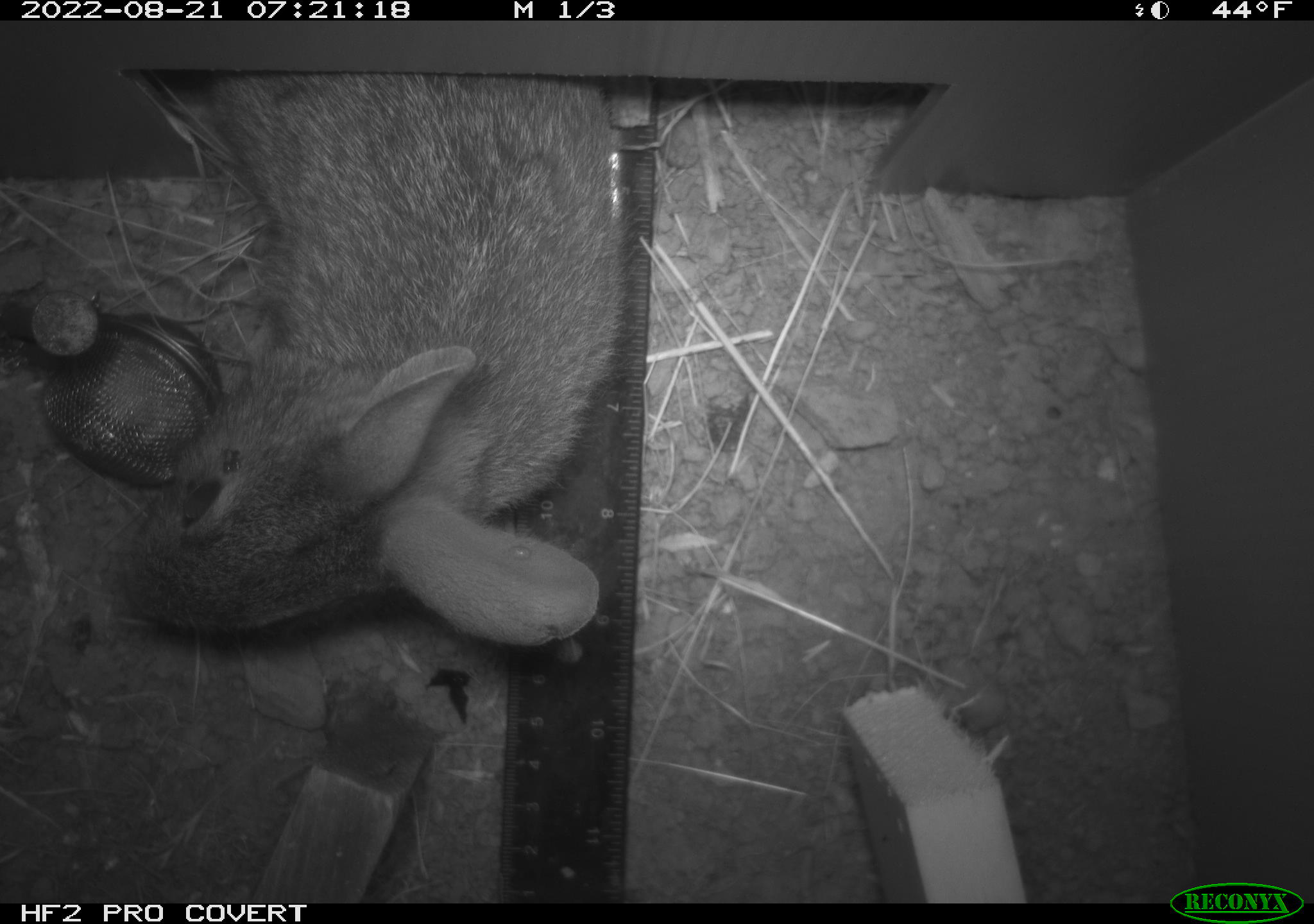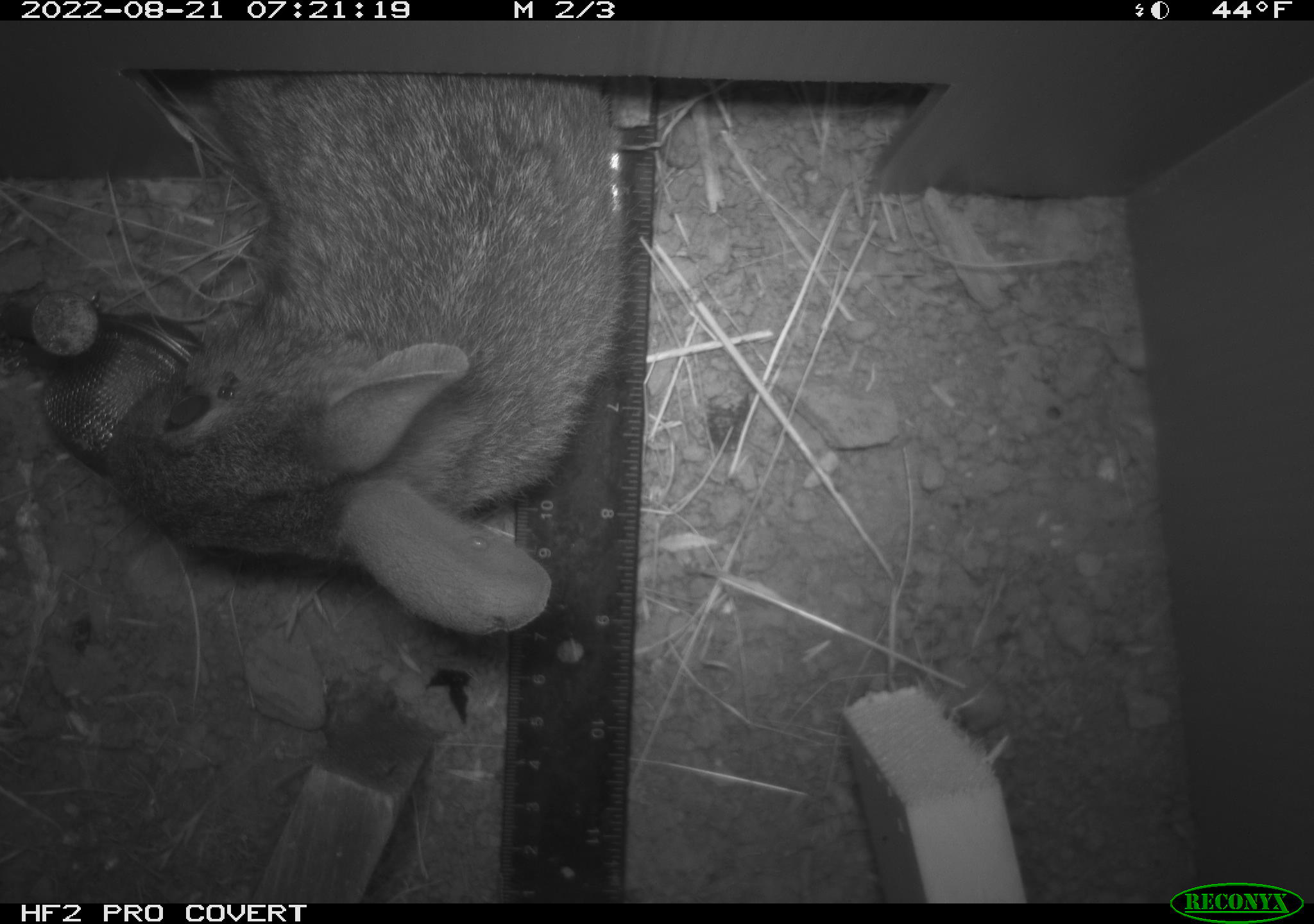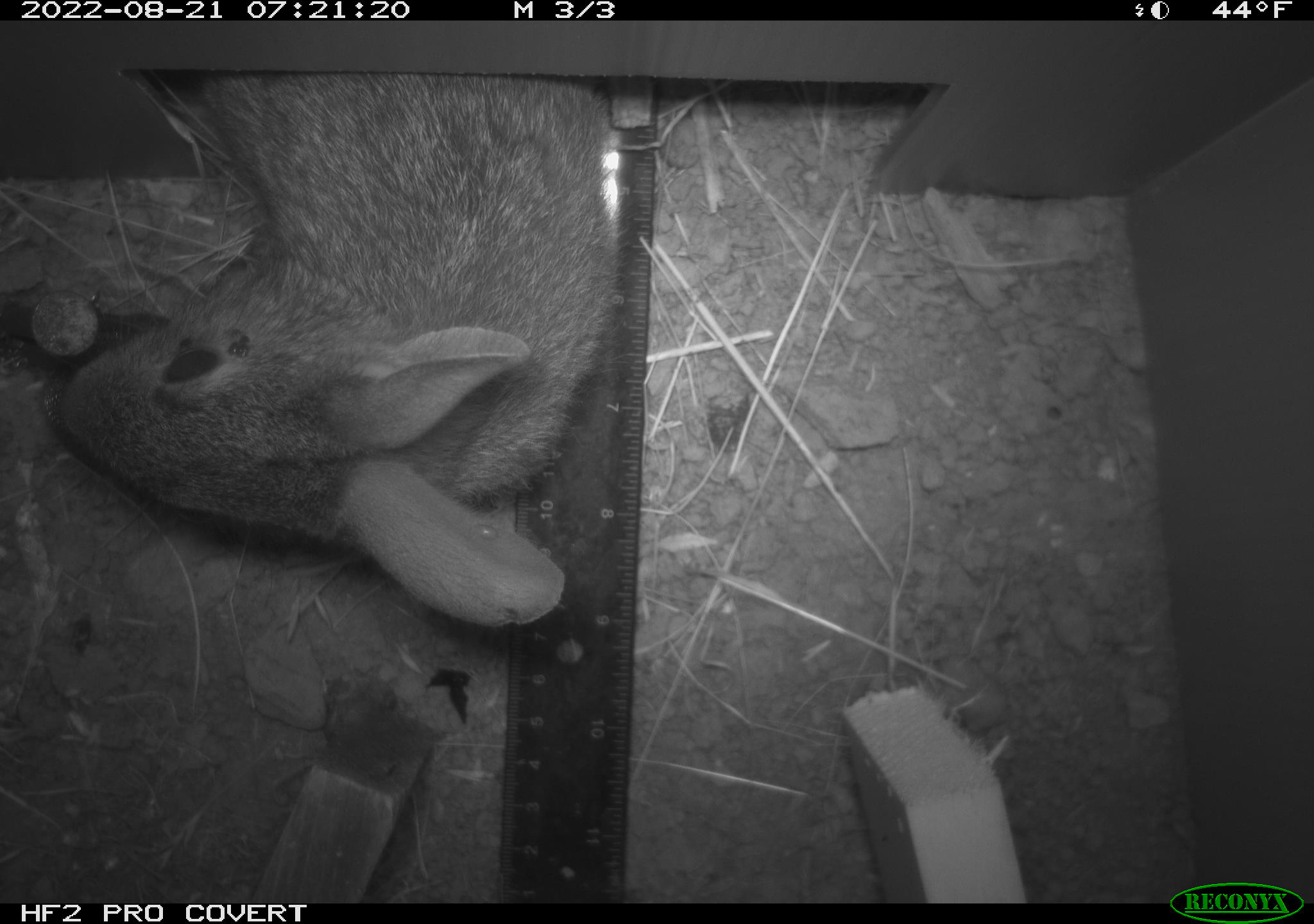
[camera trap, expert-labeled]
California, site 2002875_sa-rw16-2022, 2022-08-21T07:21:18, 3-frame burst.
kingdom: Animalia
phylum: Chordata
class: Mammalia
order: Lagomorpha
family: Leporidae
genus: Sylvilagus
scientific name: Sylvilagus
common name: cottontail rabbits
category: sylvilagus species